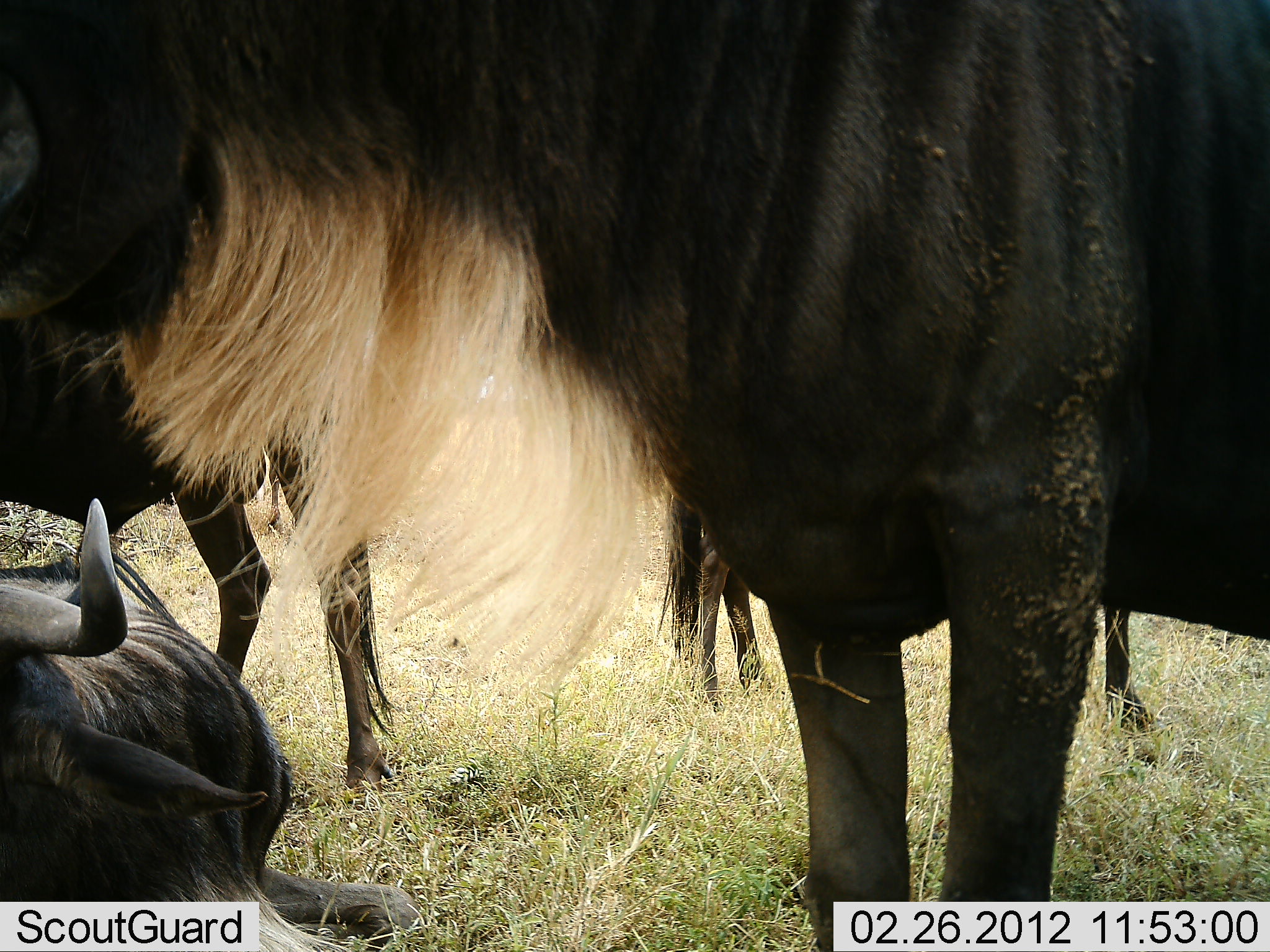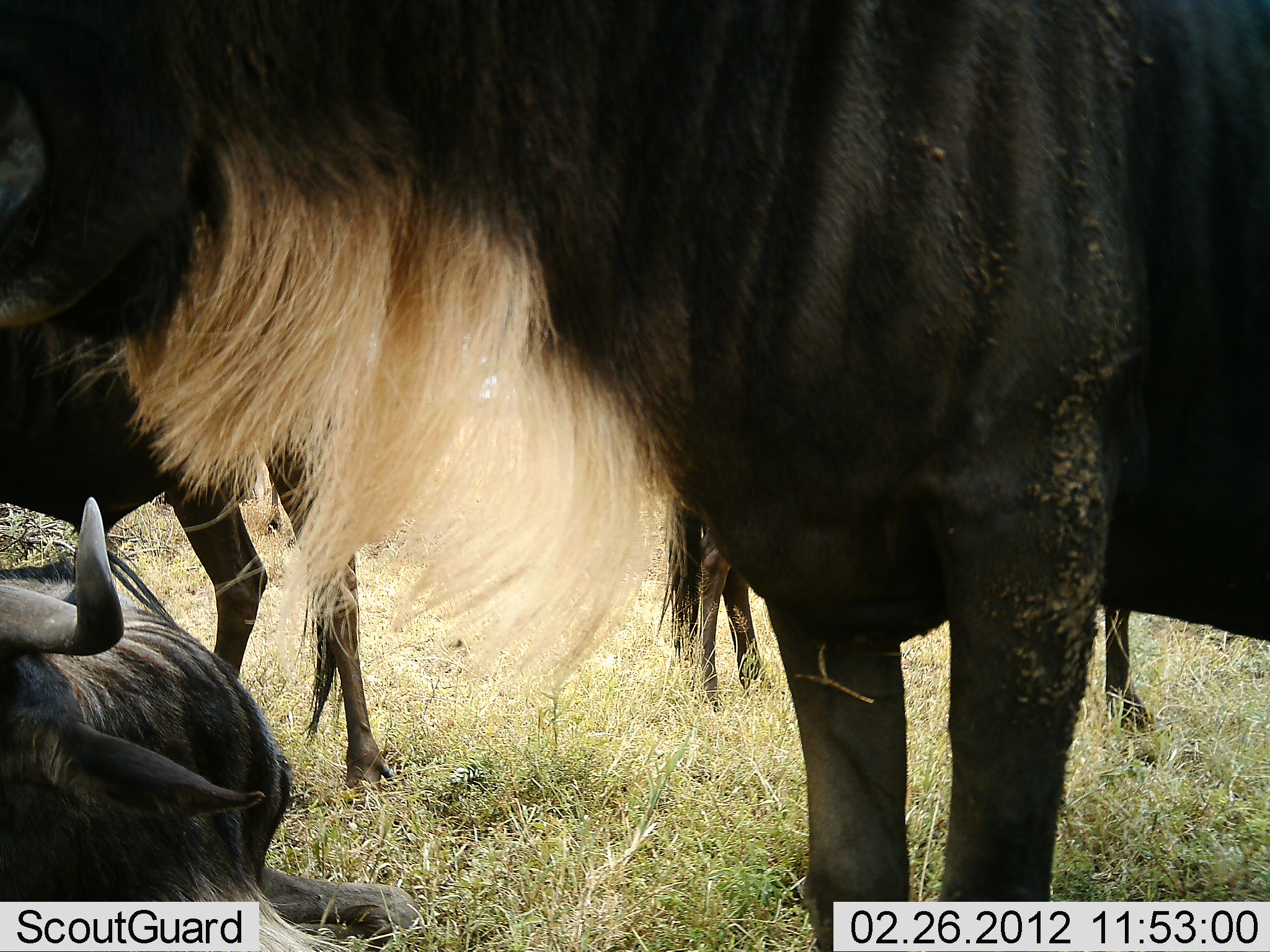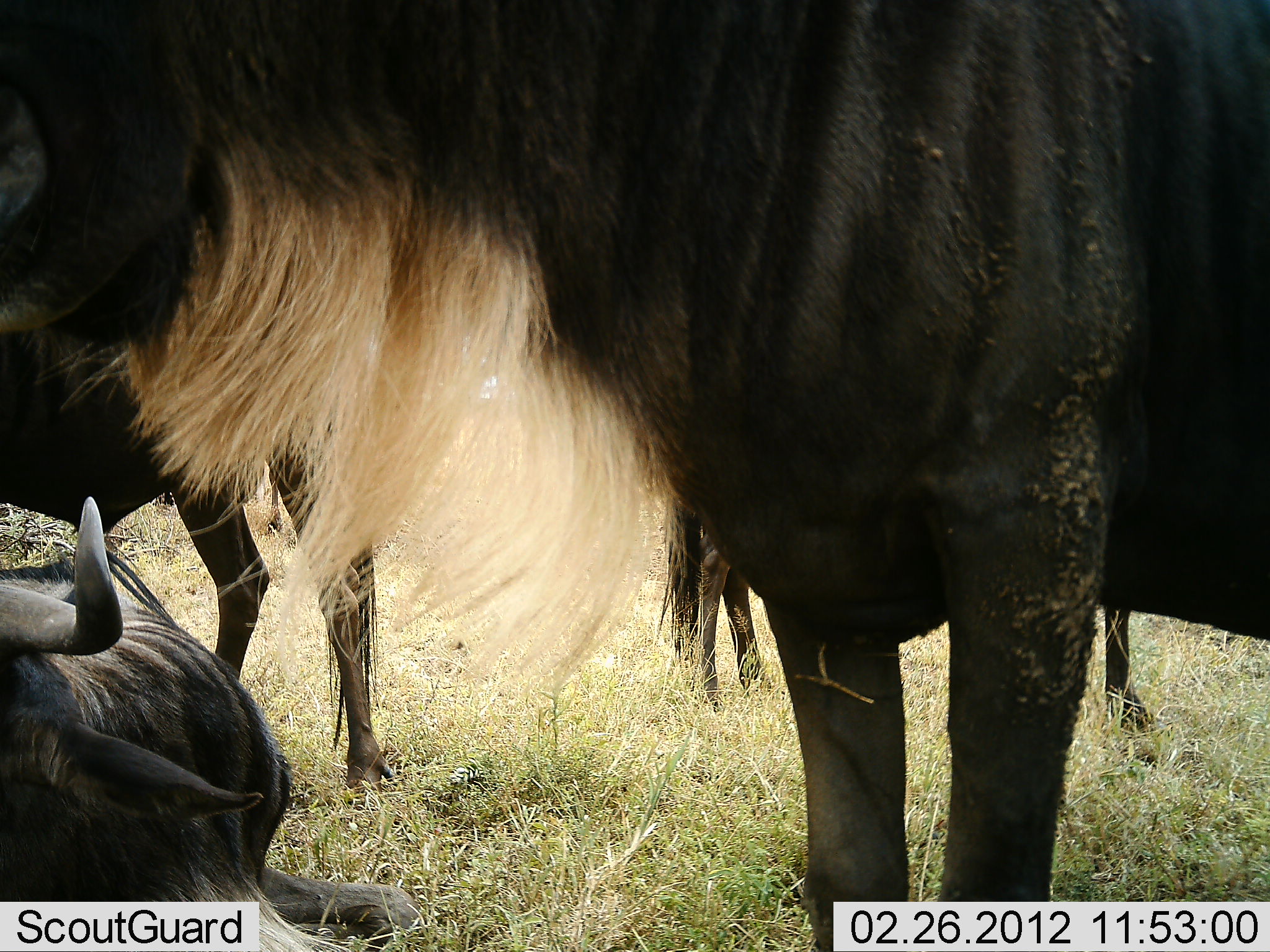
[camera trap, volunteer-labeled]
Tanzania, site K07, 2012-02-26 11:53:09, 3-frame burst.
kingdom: Animalia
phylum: Chordata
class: Mammalia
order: Artiodactyla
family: Bovidae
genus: Connochaetes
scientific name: Connochaetes taurinus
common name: blue wildebeest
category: wildebeest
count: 4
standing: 80%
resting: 100%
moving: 0%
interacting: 0%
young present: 0%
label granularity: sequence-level